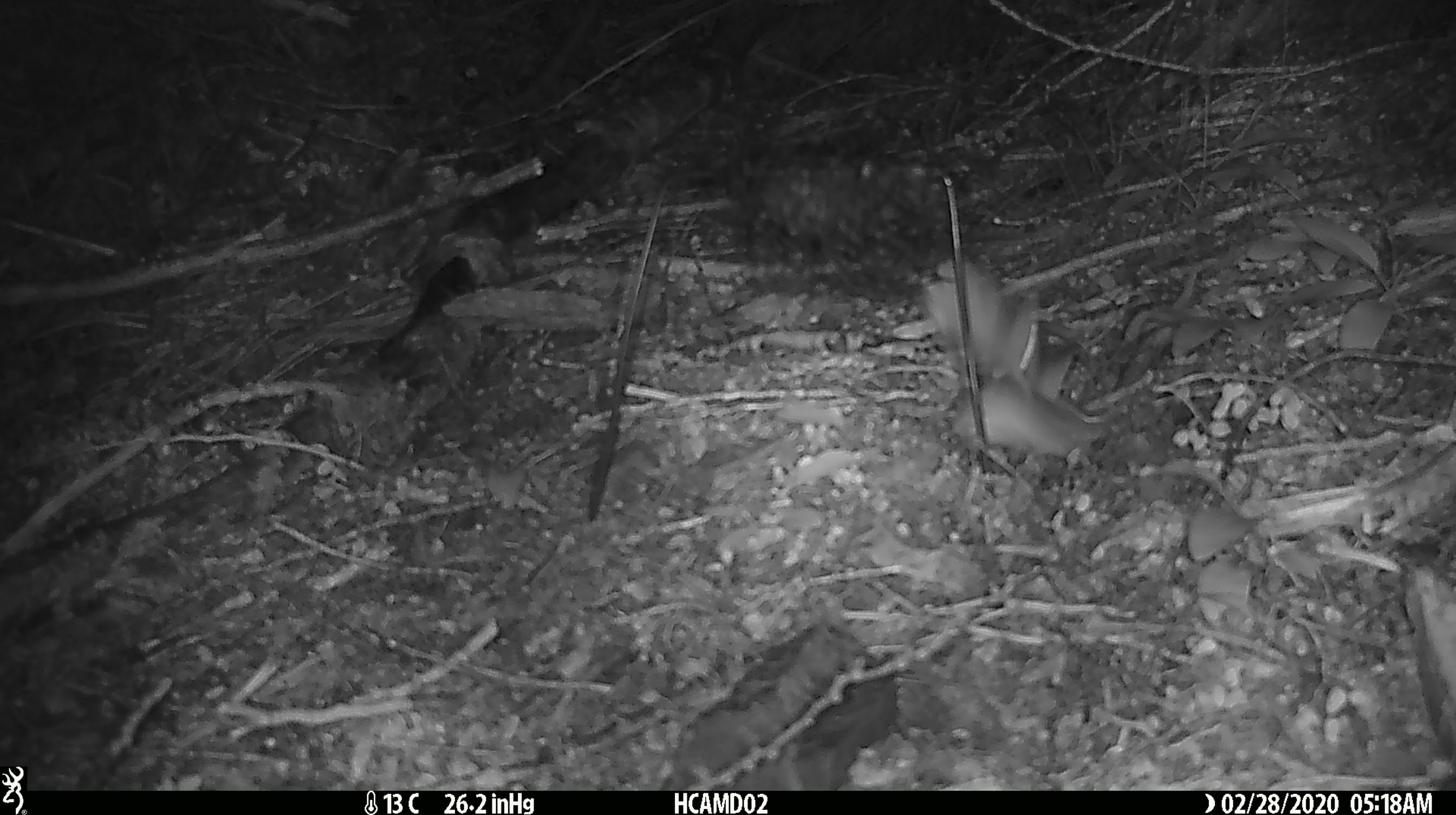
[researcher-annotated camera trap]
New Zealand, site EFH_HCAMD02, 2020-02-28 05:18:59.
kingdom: Animalia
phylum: Chordata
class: Mammalia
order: Rodentia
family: Muridae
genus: Mus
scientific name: Mus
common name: mouse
Mouse (Mus).